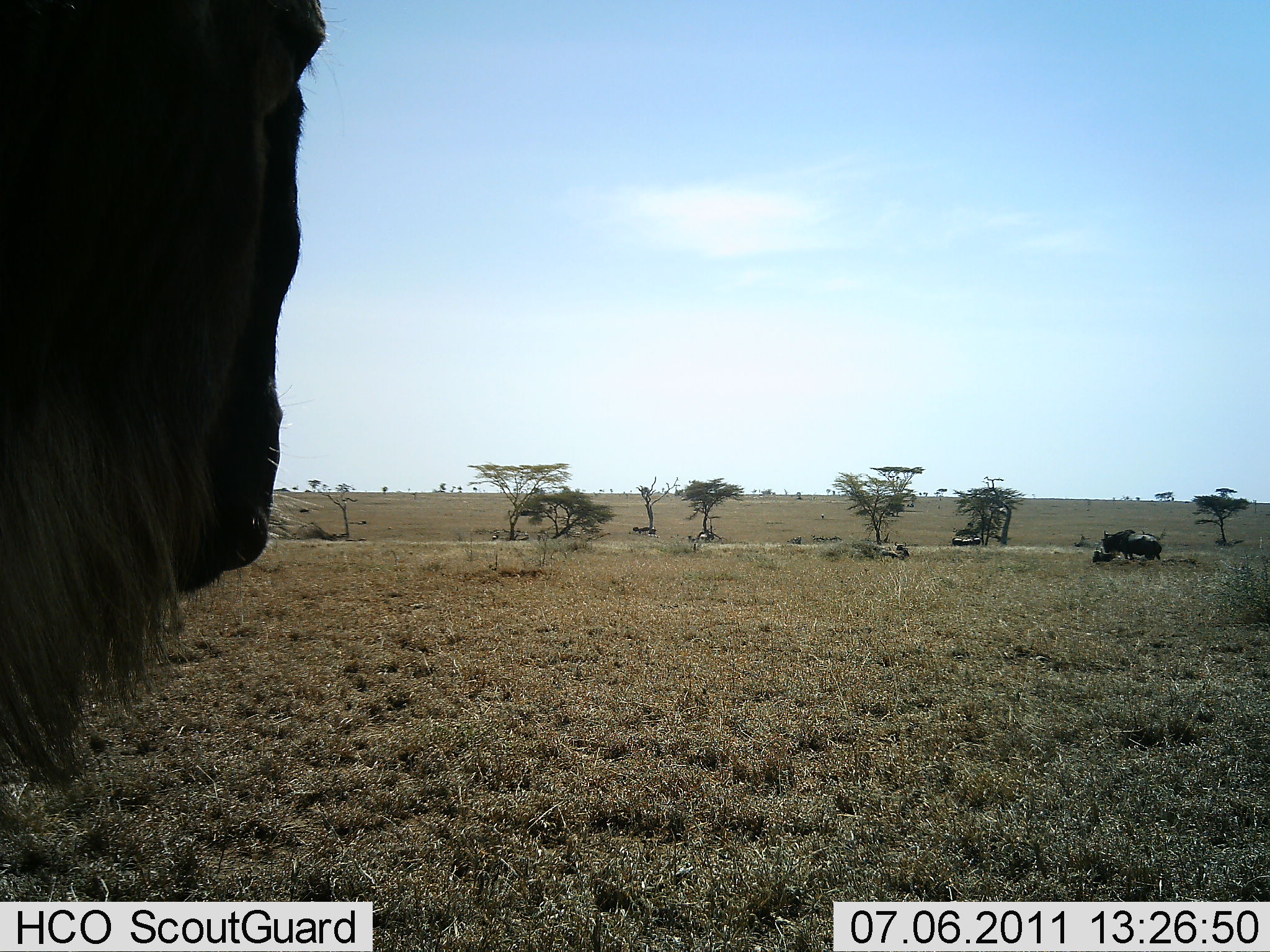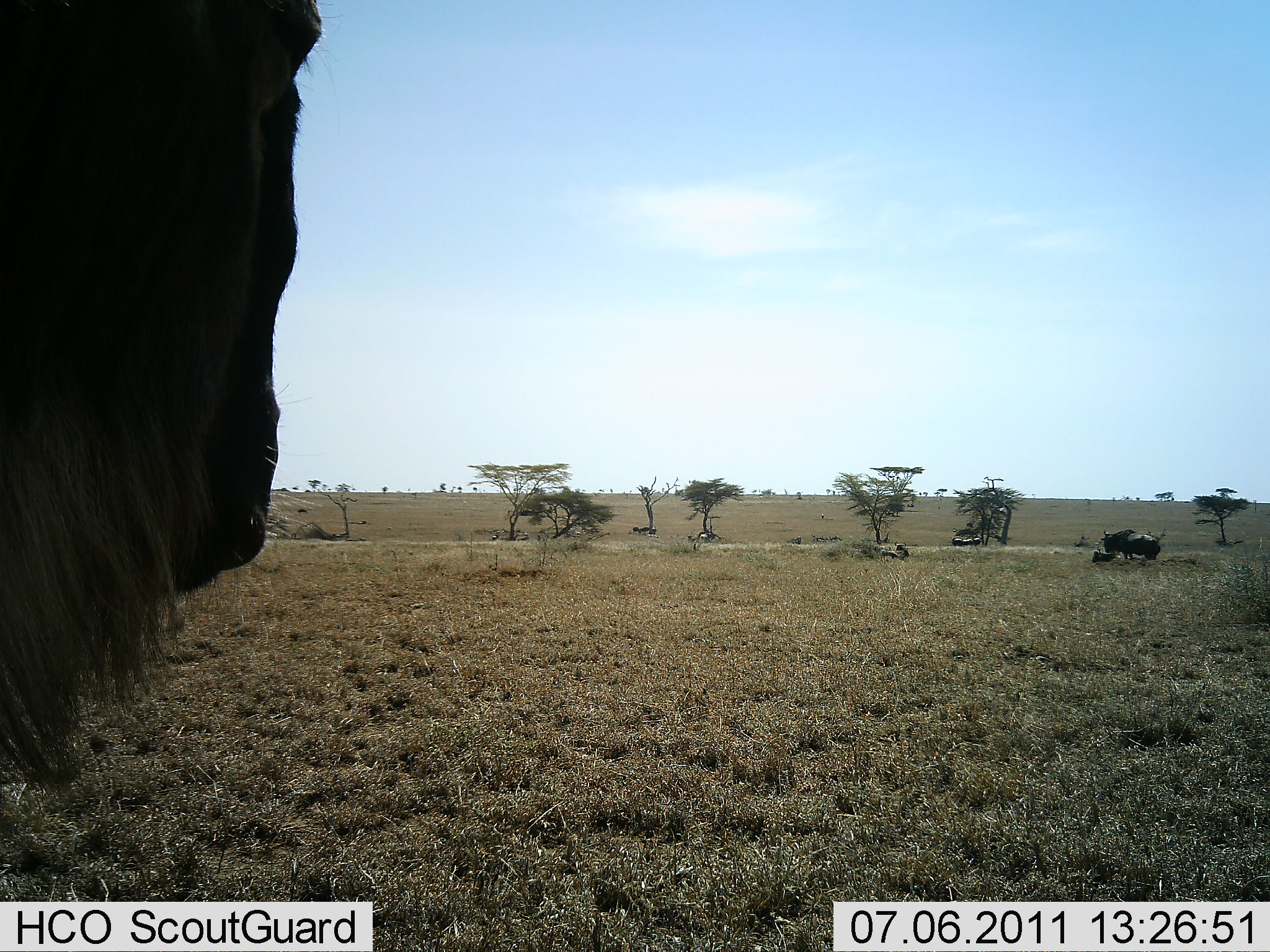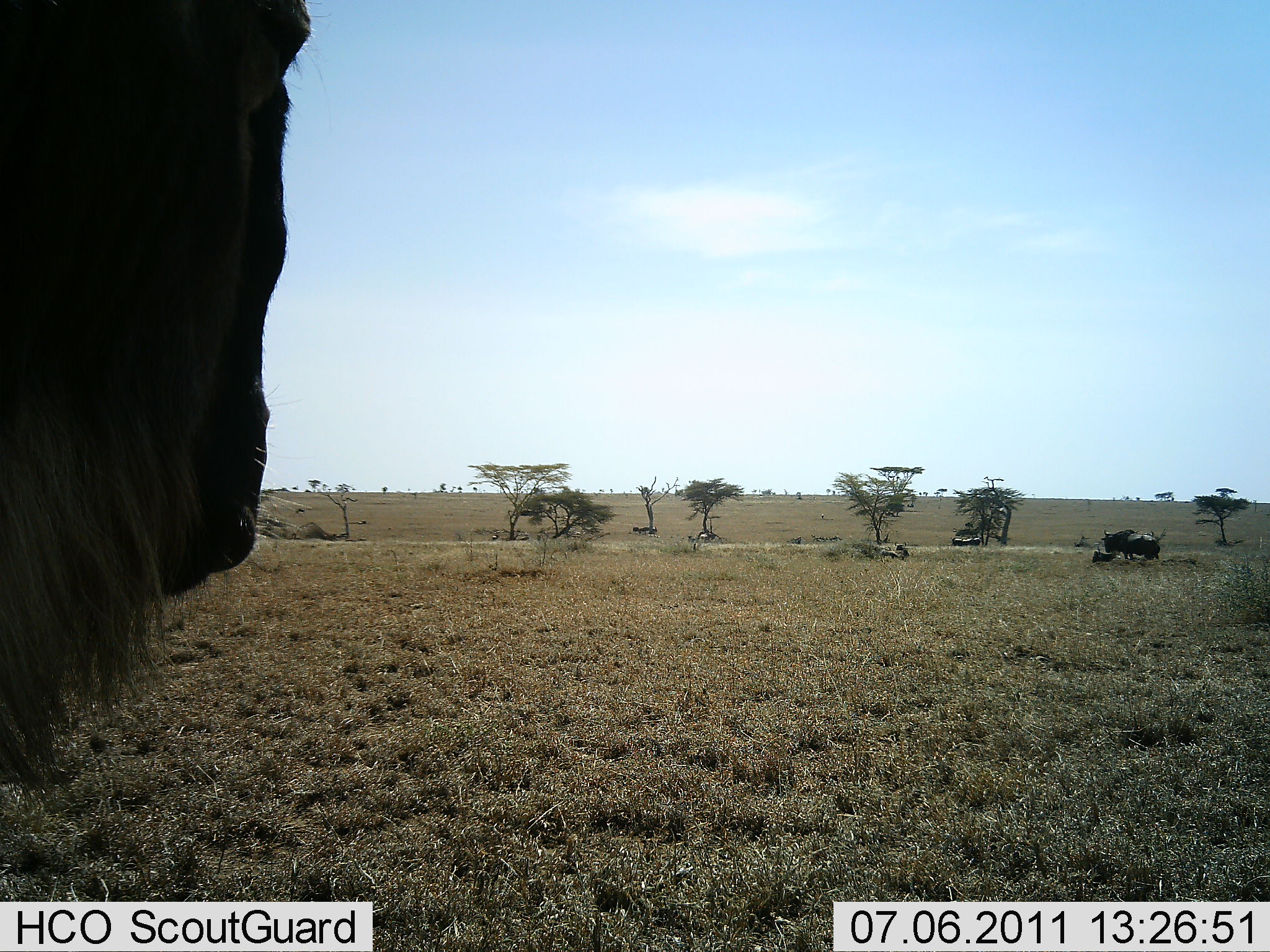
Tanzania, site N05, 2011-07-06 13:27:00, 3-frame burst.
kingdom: Animalia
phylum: Chordata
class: Mammalia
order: Artiodactyla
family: Bovidae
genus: Connochaetes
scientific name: Connochaetes taurinus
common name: blue wildebeest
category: wildebeest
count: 3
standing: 100%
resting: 25%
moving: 8%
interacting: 0%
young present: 0%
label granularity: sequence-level